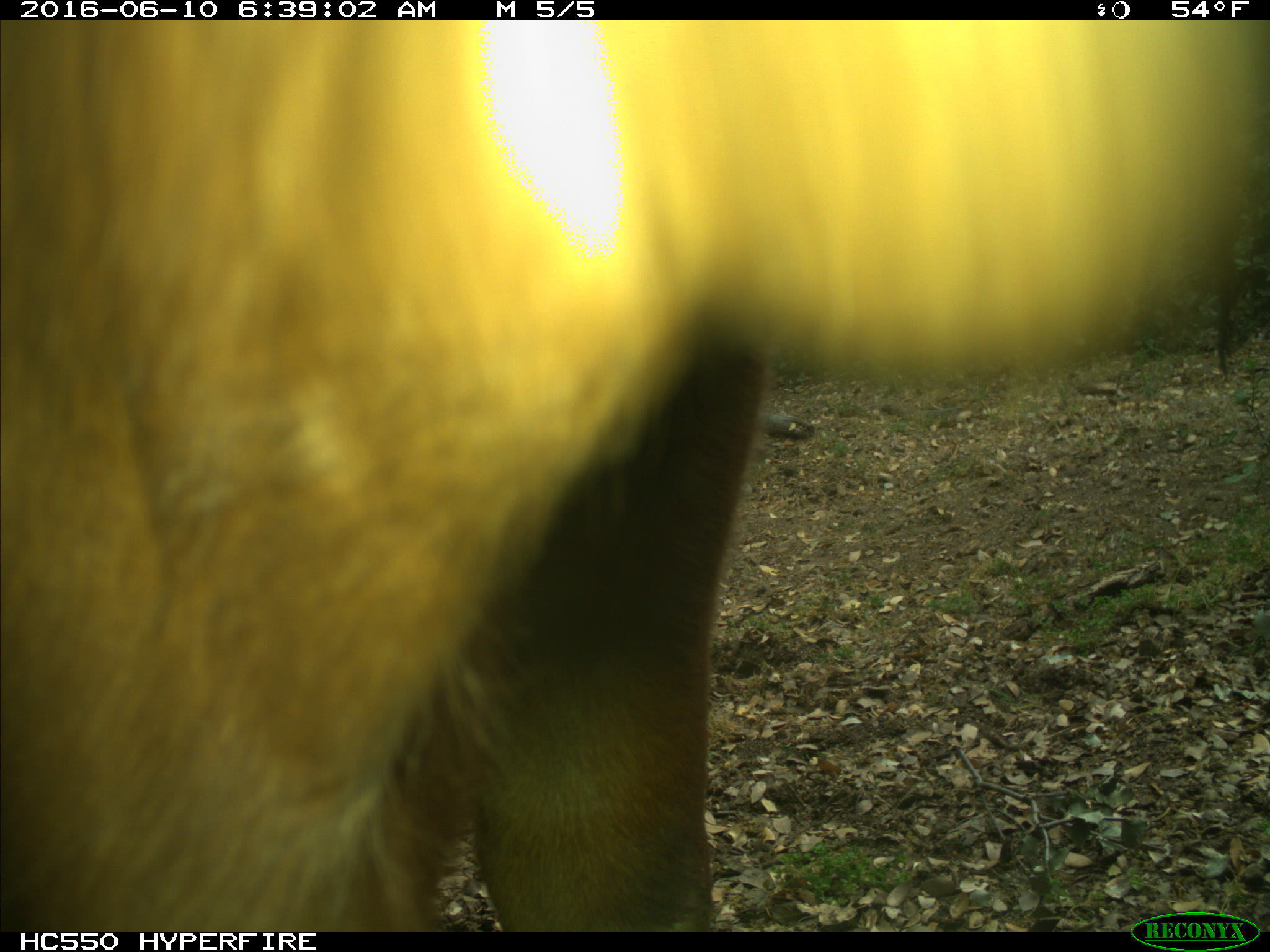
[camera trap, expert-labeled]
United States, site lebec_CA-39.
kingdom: Animalia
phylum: Chordata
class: Mammalia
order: Artiodactyla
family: Bovidae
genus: Bos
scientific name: Bos taurus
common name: domestic cow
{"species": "Bos taurus (domestic cow)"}